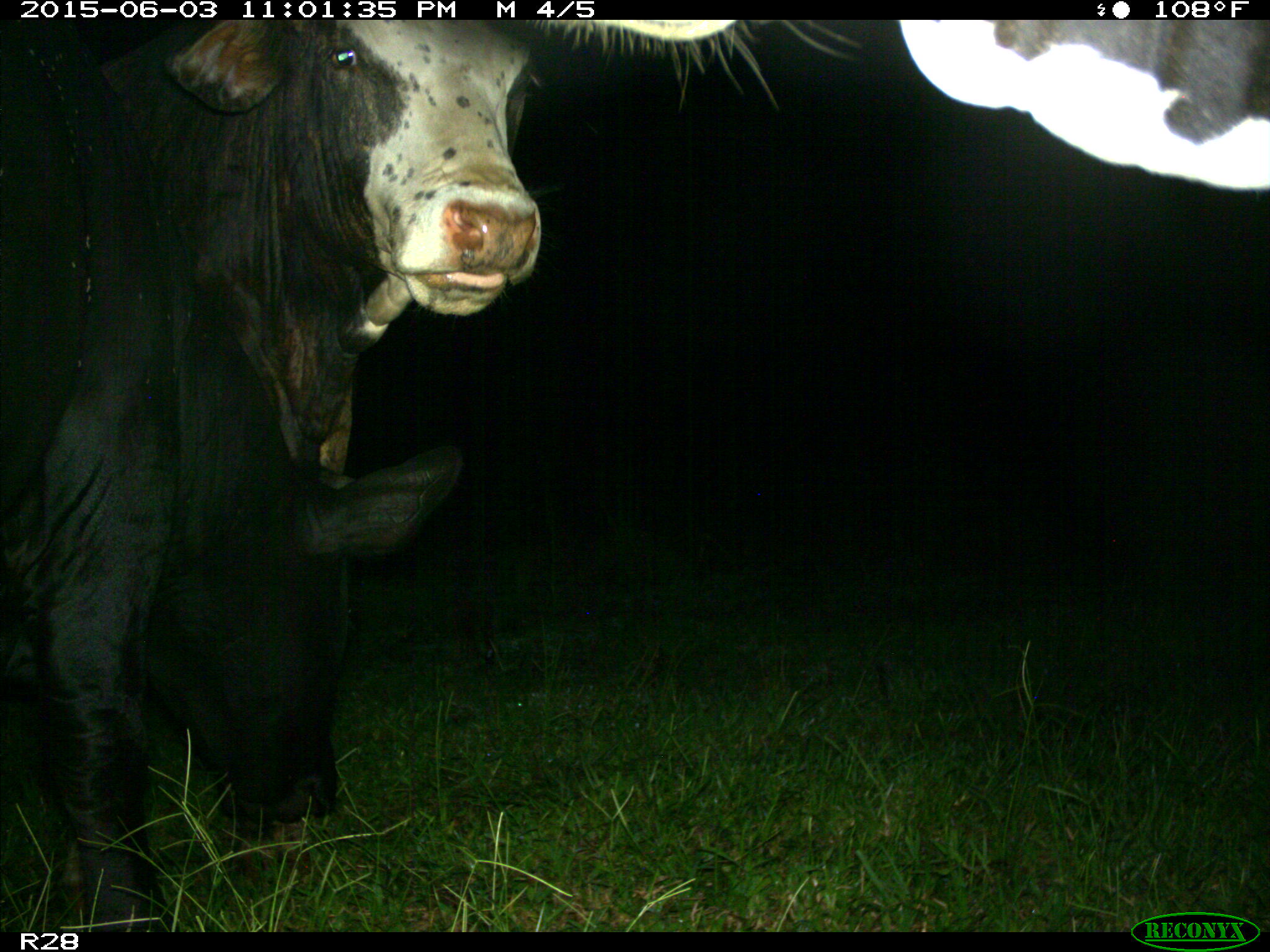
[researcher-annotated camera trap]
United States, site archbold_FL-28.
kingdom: Animalia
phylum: Chordata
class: Mammalia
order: Artiodactyla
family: Bovidae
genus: Bos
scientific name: Bos taurus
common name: domestic cow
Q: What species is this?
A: Bos taurus (domestic cow).